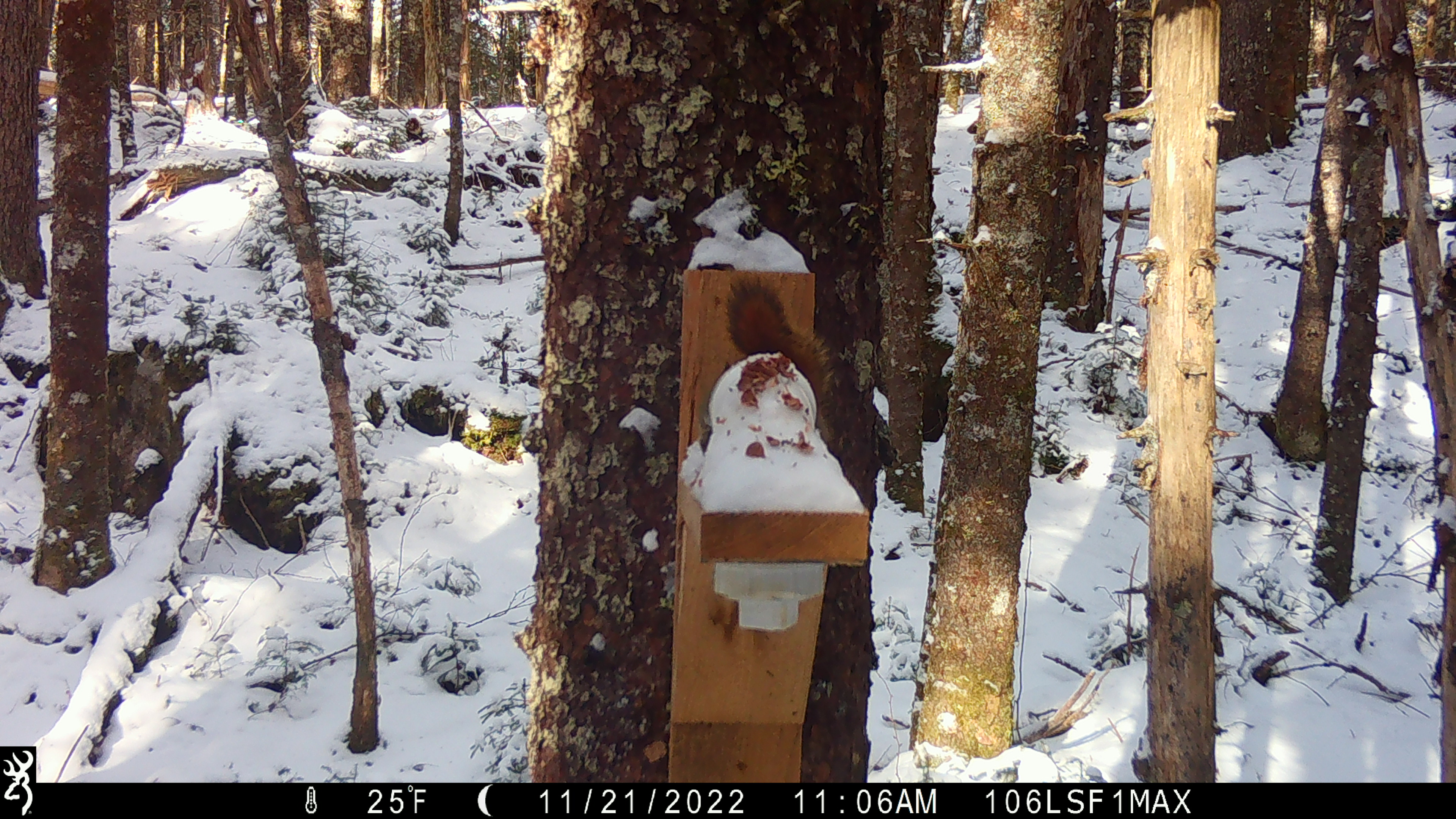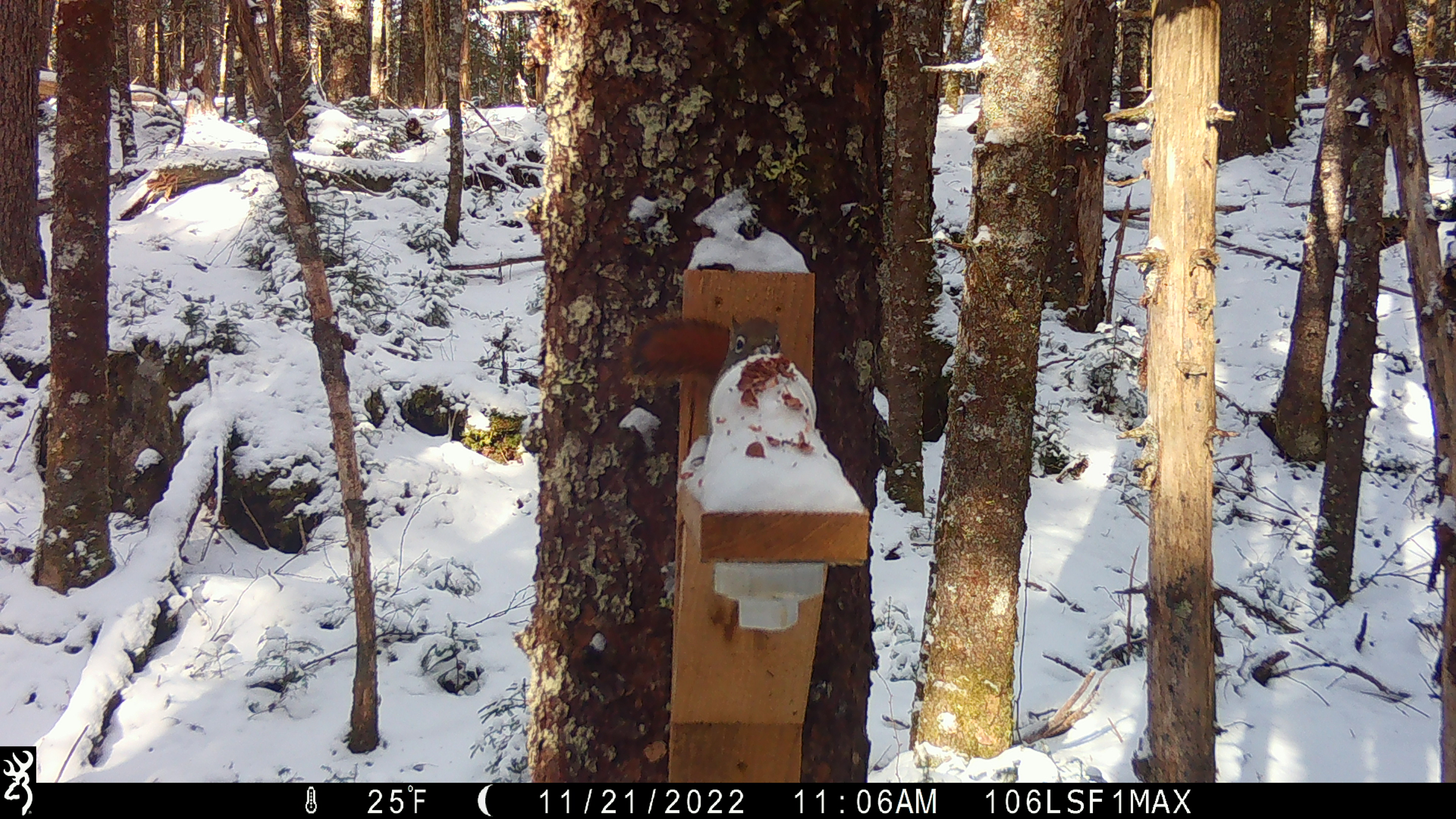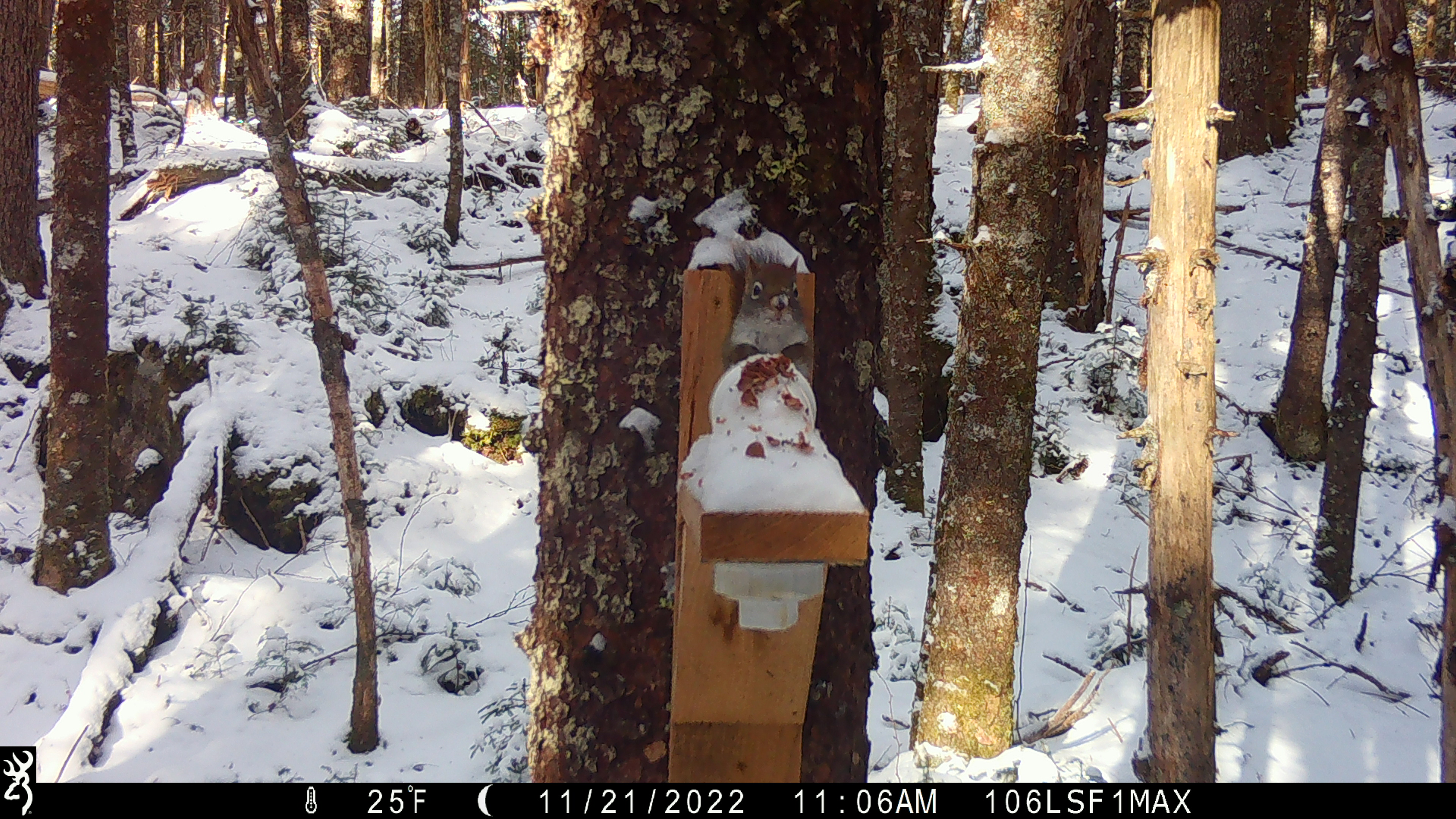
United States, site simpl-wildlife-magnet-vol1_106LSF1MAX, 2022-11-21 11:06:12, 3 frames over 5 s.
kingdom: Animalia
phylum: Chordata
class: Mammalia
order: Rodentia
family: Sciuridae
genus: Tamiasciurus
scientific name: Tamiasciurus hudsonicus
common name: red squirrel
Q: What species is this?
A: Red squirrel (Tamiasciurus hudsonicus).